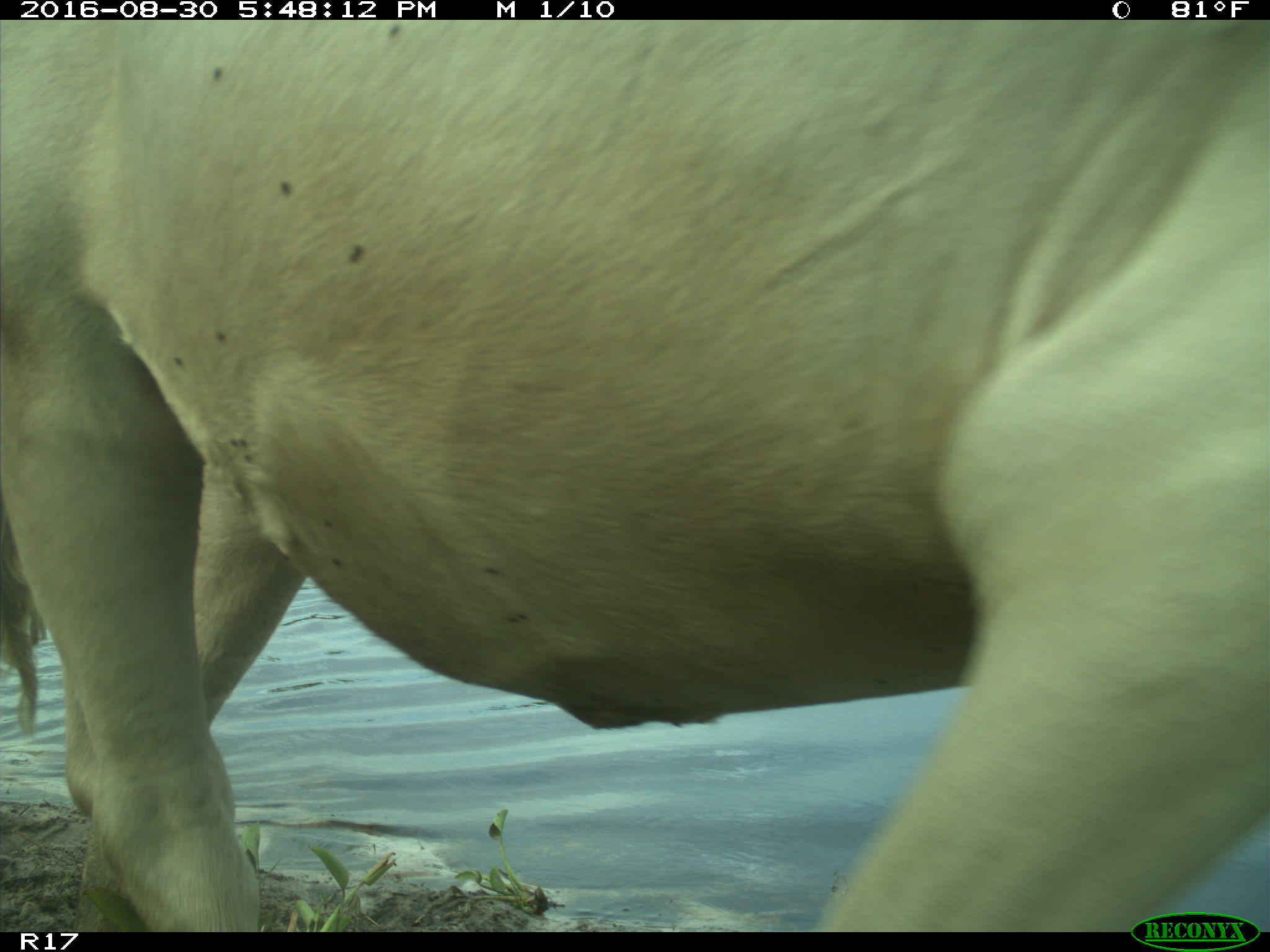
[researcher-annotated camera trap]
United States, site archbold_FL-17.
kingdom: Animalia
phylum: Chordata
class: Mammalia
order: Artiodactyla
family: Bovidae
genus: Bos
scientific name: Bos taurus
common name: domestic cow